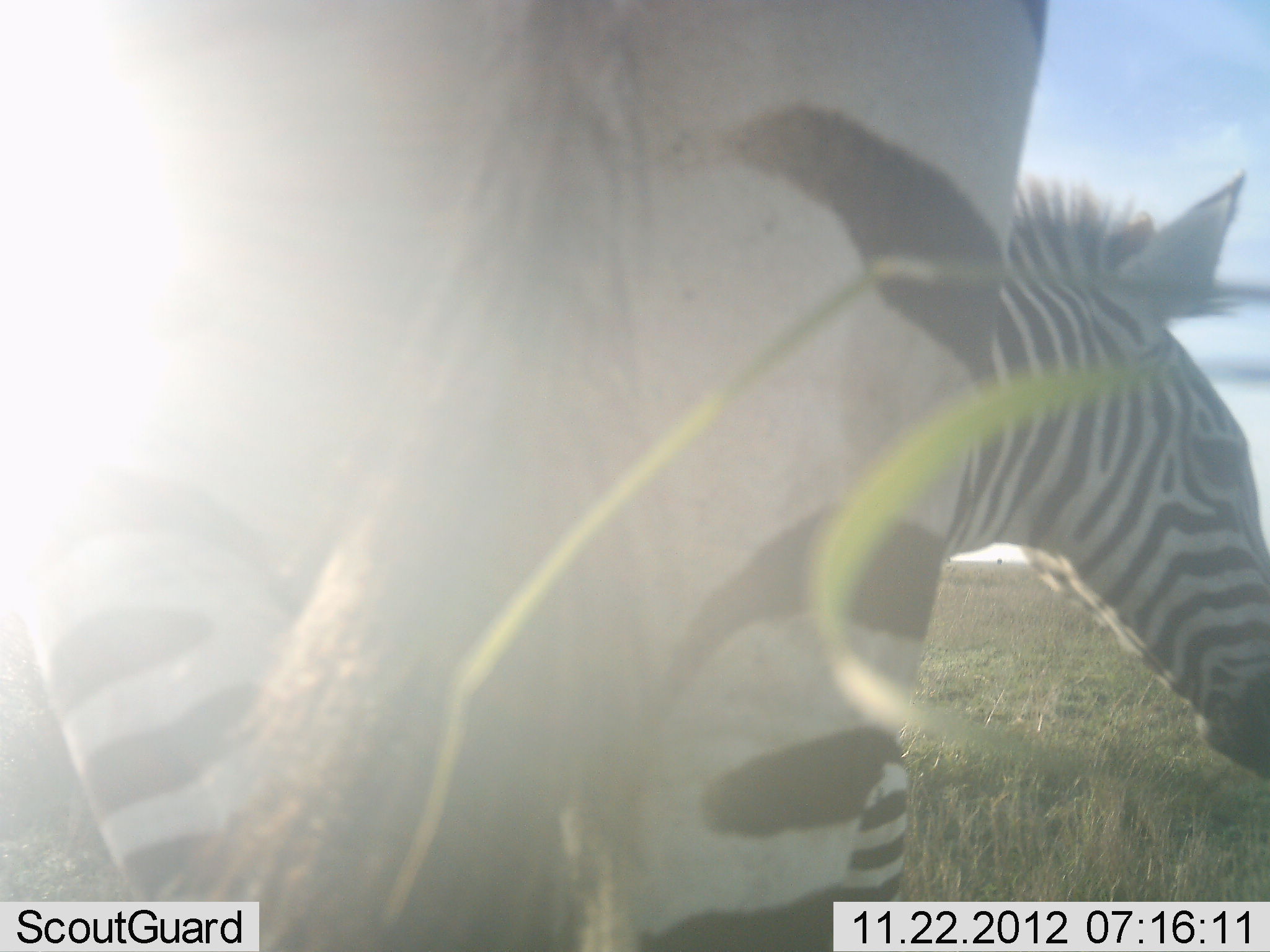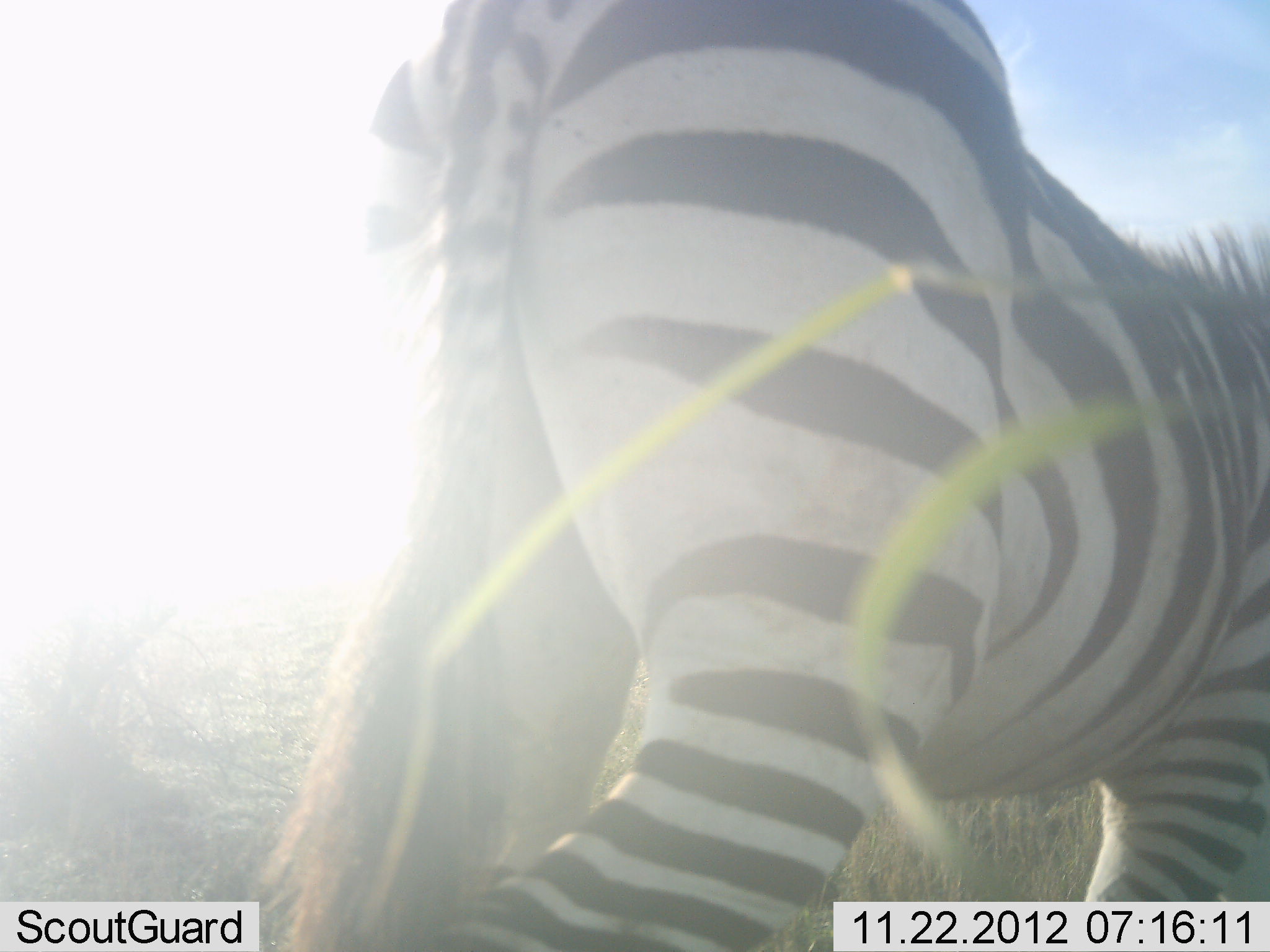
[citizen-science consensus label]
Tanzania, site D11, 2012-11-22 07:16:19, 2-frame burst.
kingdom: Animalia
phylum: Chordata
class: Mammalia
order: Perissodactyla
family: Equidae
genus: Equus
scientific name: Equus quagga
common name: plains zebra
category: zebra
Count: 1.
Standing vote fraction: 70%.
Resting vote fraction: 0%.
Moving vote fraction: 50%.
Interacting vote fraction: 0%.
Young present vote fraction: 20%.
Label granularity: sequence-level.